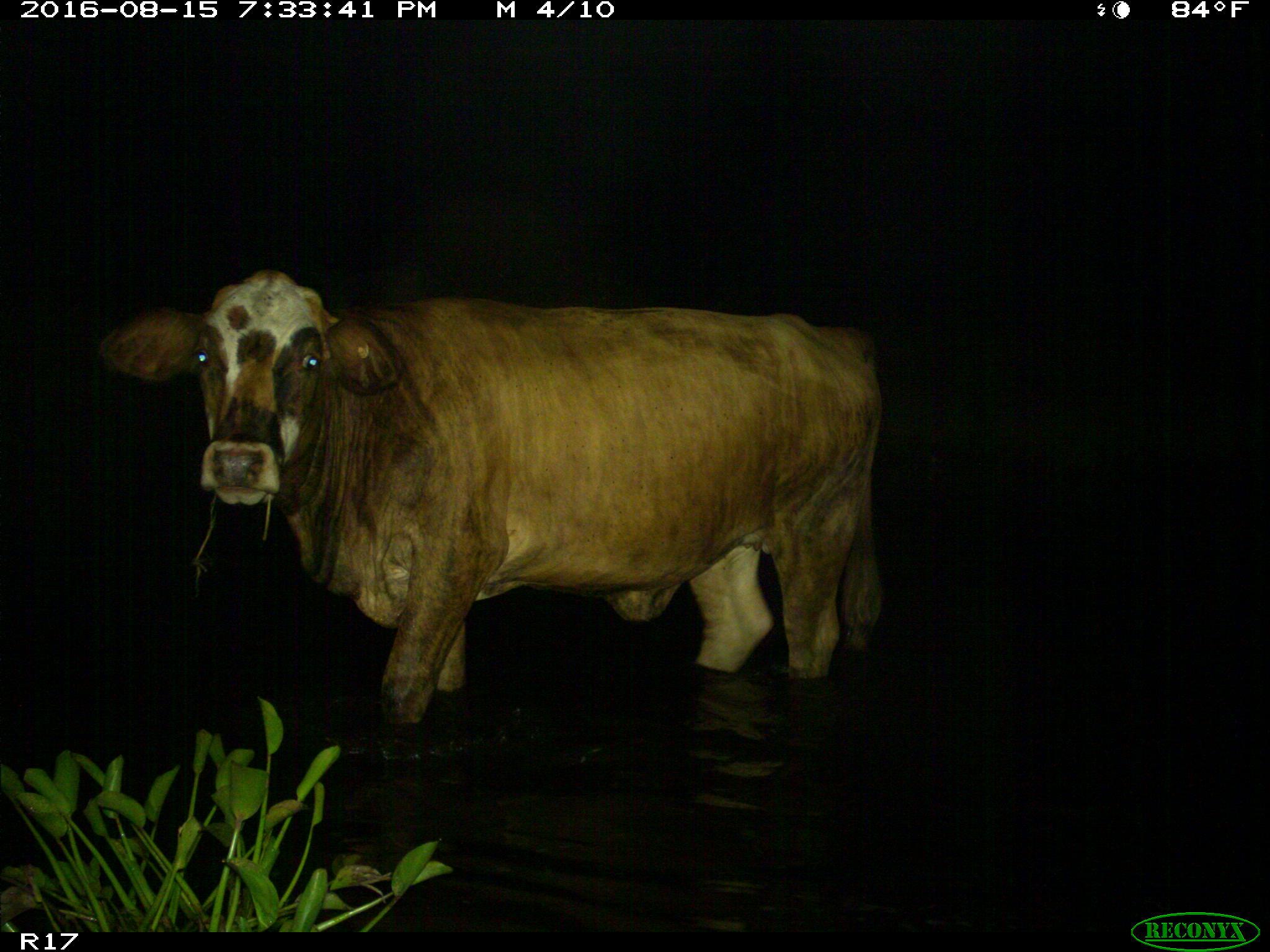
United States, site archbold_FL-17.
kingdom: Animalia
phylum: Chordata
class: Mammalia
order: Artiodactyla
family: Bovidae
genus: Bos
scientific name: Bos taurus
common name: domestic cow